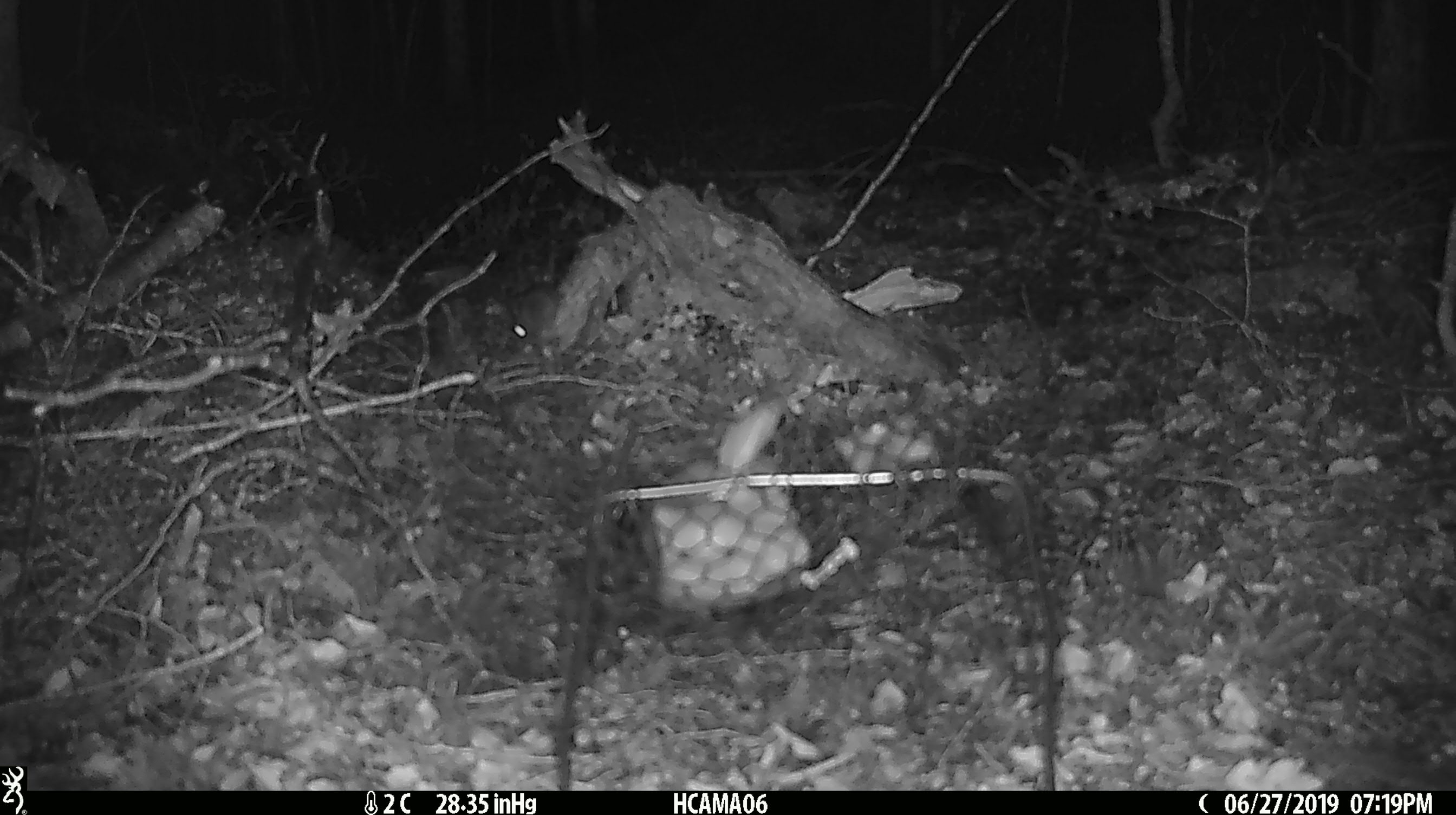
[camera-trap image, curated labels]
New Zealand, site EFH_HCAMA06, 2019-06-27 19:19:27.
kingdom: Animalia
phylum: Chordata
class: Mammalia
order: Rodentia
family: Muridae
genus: Mus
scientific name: Mus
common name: mouse